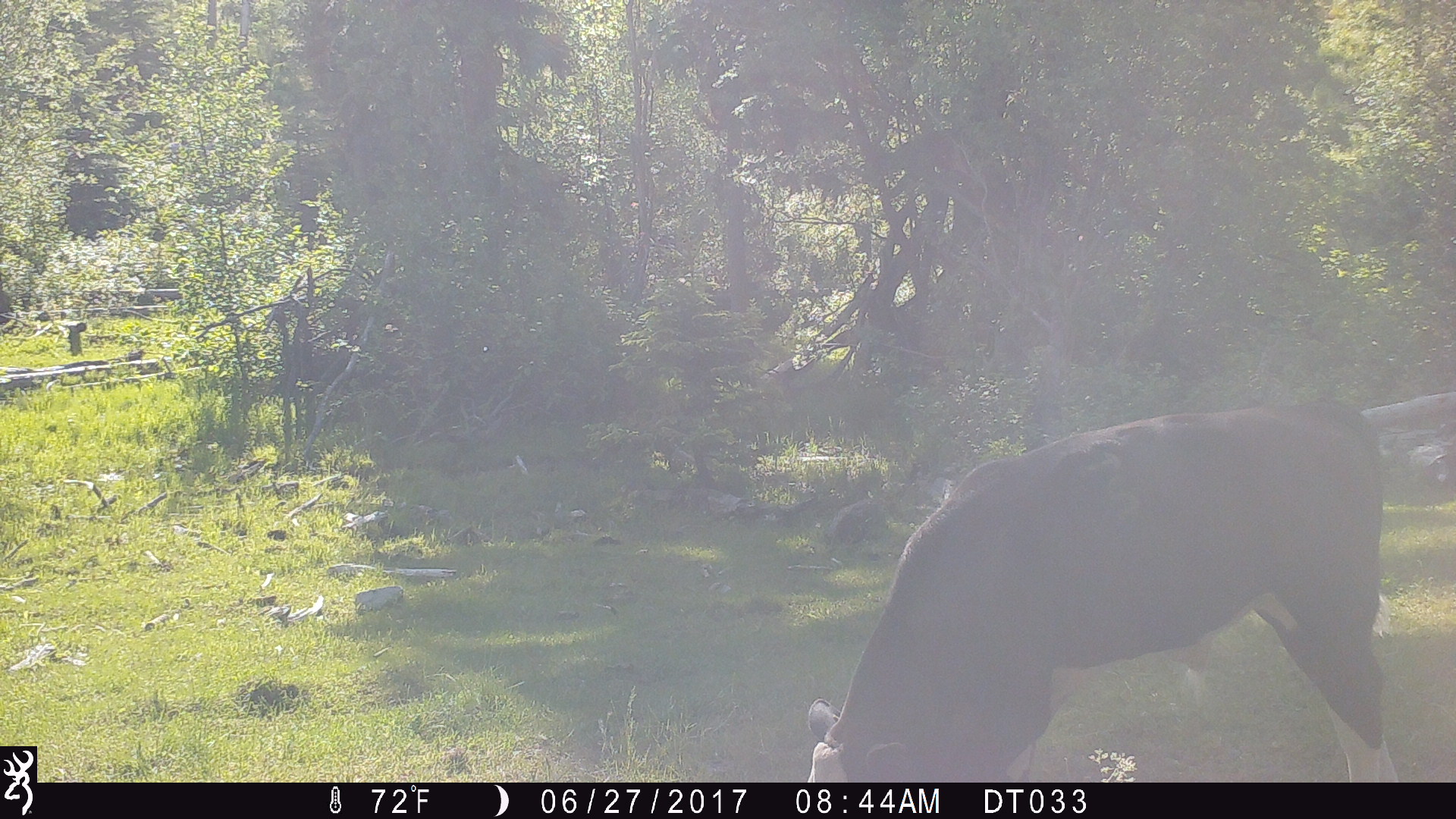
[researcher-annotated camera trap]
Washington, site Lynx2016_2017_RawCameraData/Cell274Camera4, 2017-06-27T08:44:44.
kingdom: Animalia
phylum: Chordata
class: Mammalia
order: Artiodactyla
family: Bovidae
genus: Bos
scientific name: Bos taurus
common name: domestic cattle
Domestic cattle (Bos taurus). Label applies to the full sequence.